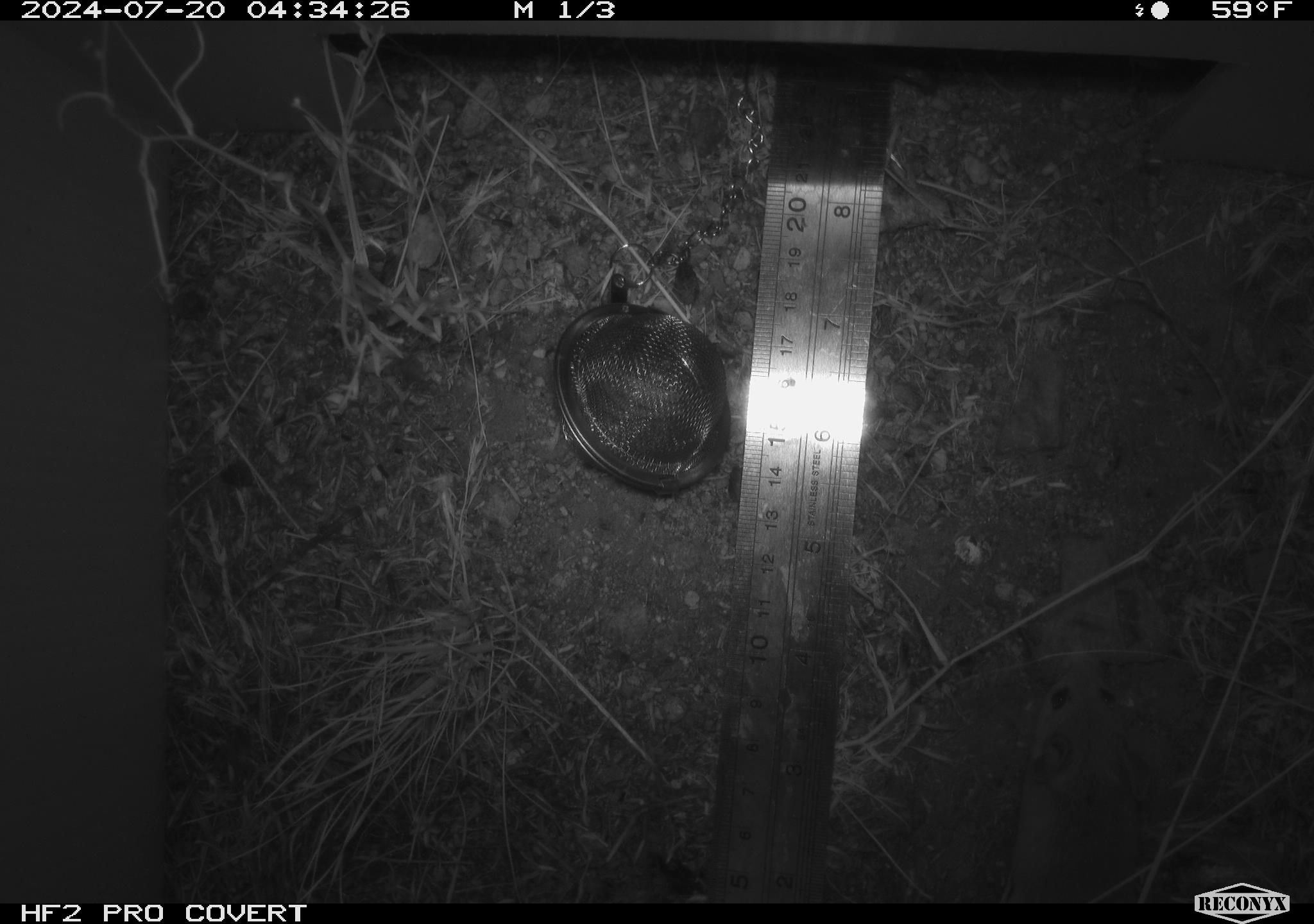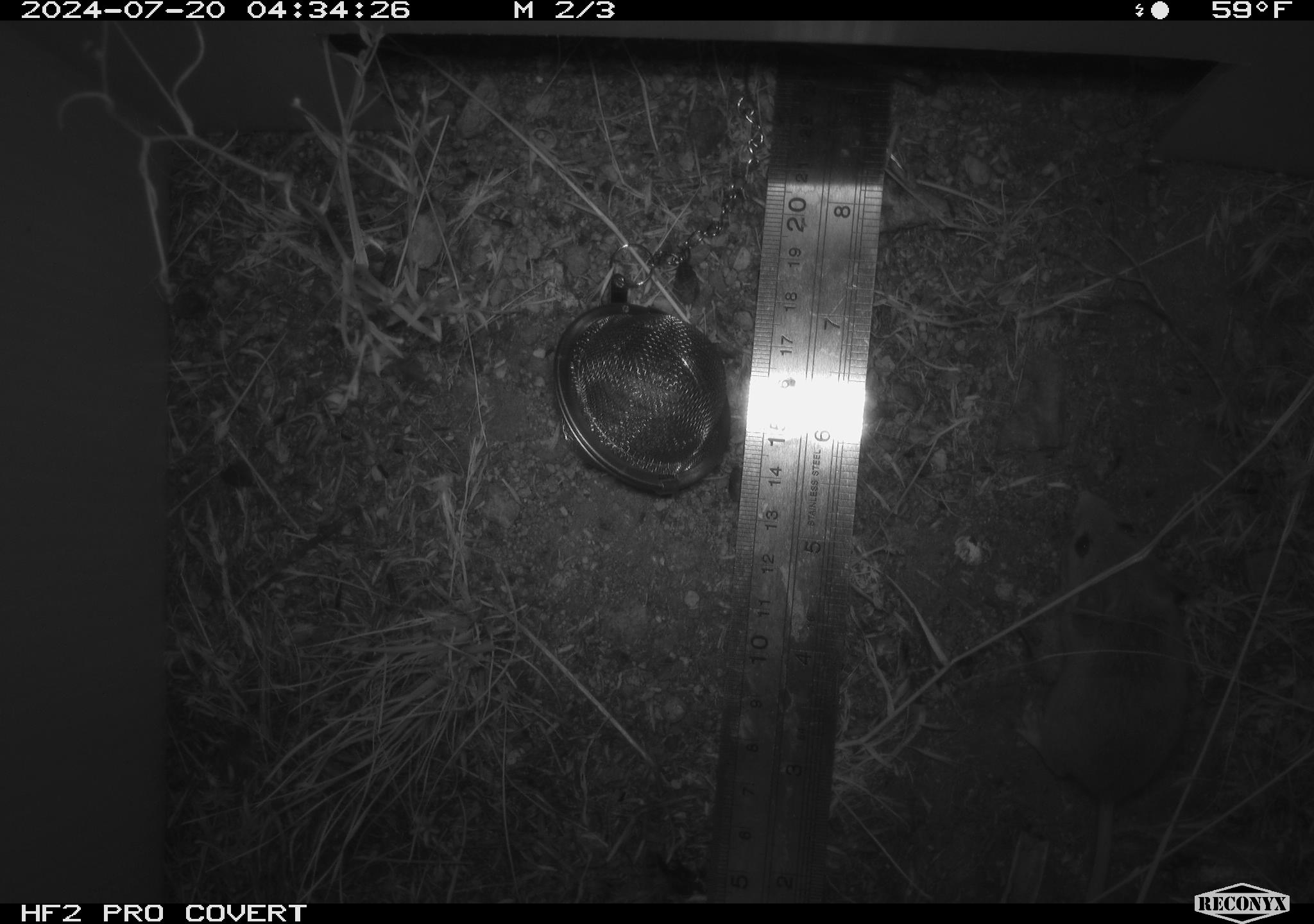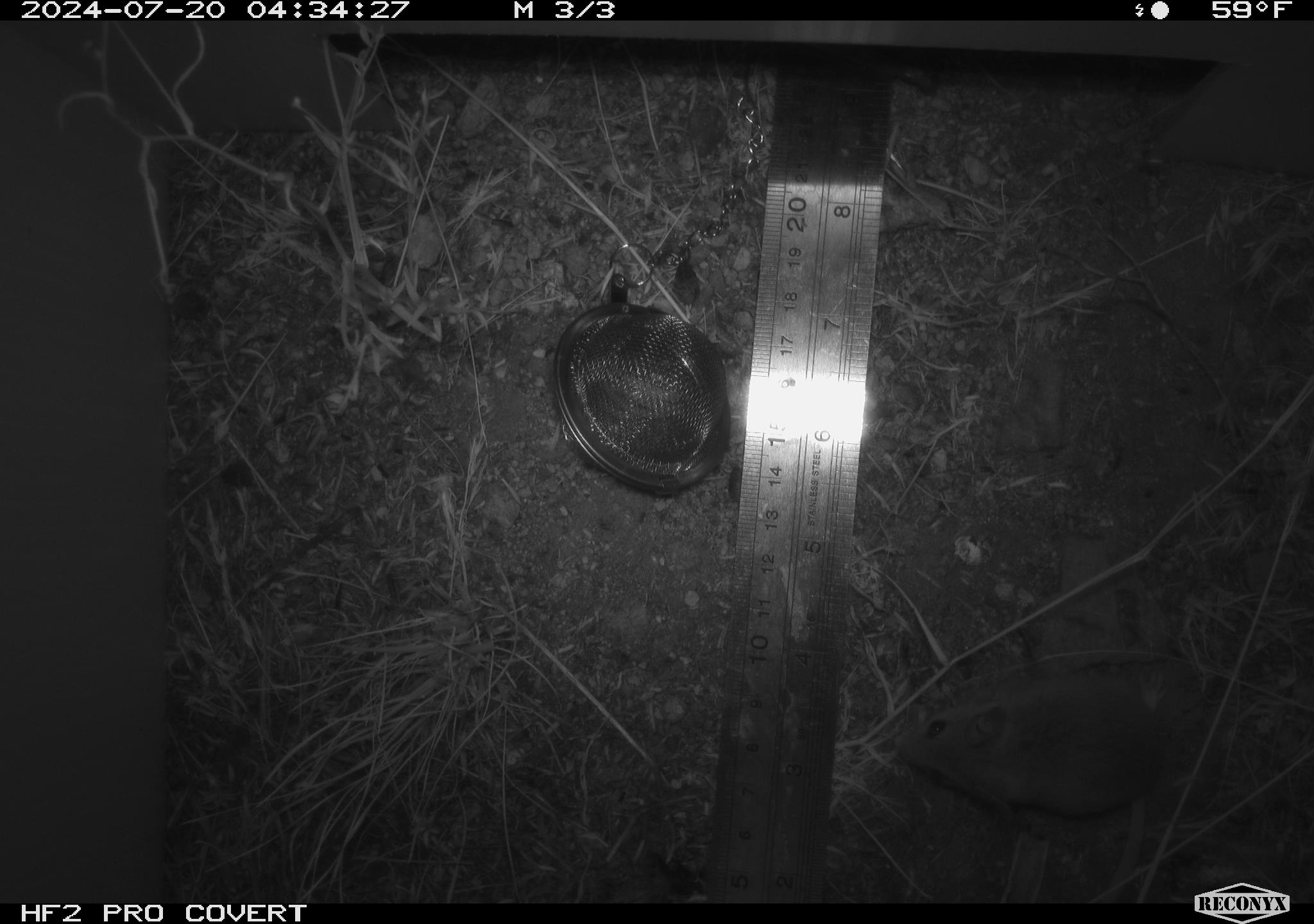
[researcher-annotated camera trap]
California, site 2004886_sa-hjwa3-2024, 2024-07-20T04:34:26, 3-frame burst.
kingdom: Animalia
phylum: Chordata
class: Mammalia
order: Rodentia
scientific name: Rodentia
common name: rodent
Rodent (Rodentia).